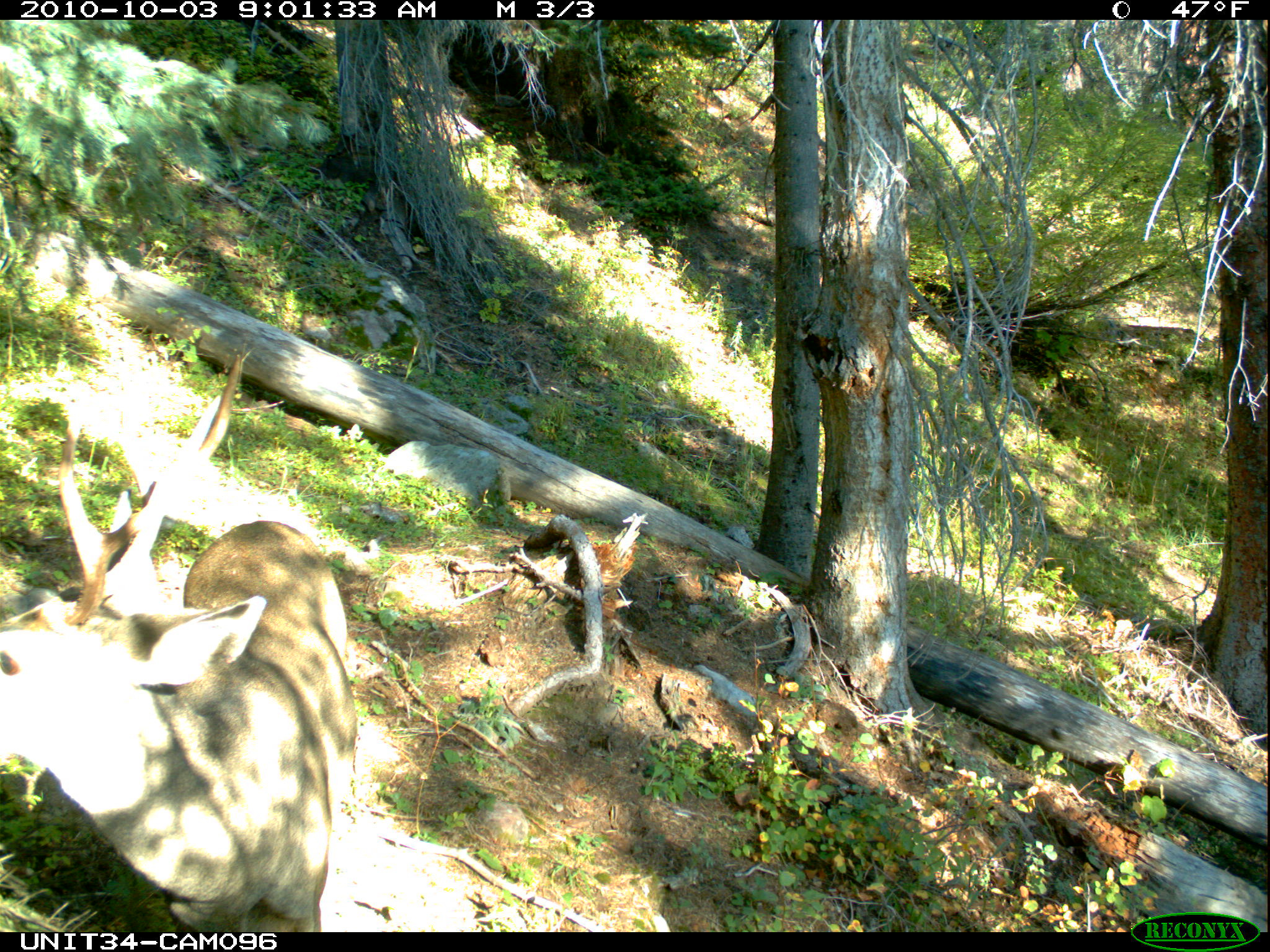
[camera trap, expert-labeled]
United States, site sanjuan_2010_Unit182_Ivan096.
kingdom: Animalia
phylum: Chordata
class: Mammalia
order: Artiodactyla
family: Cervidae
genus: Odocoileus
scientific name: Odocoileus hemionus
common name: mule deer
Odocoileus hemionus (mule deer).